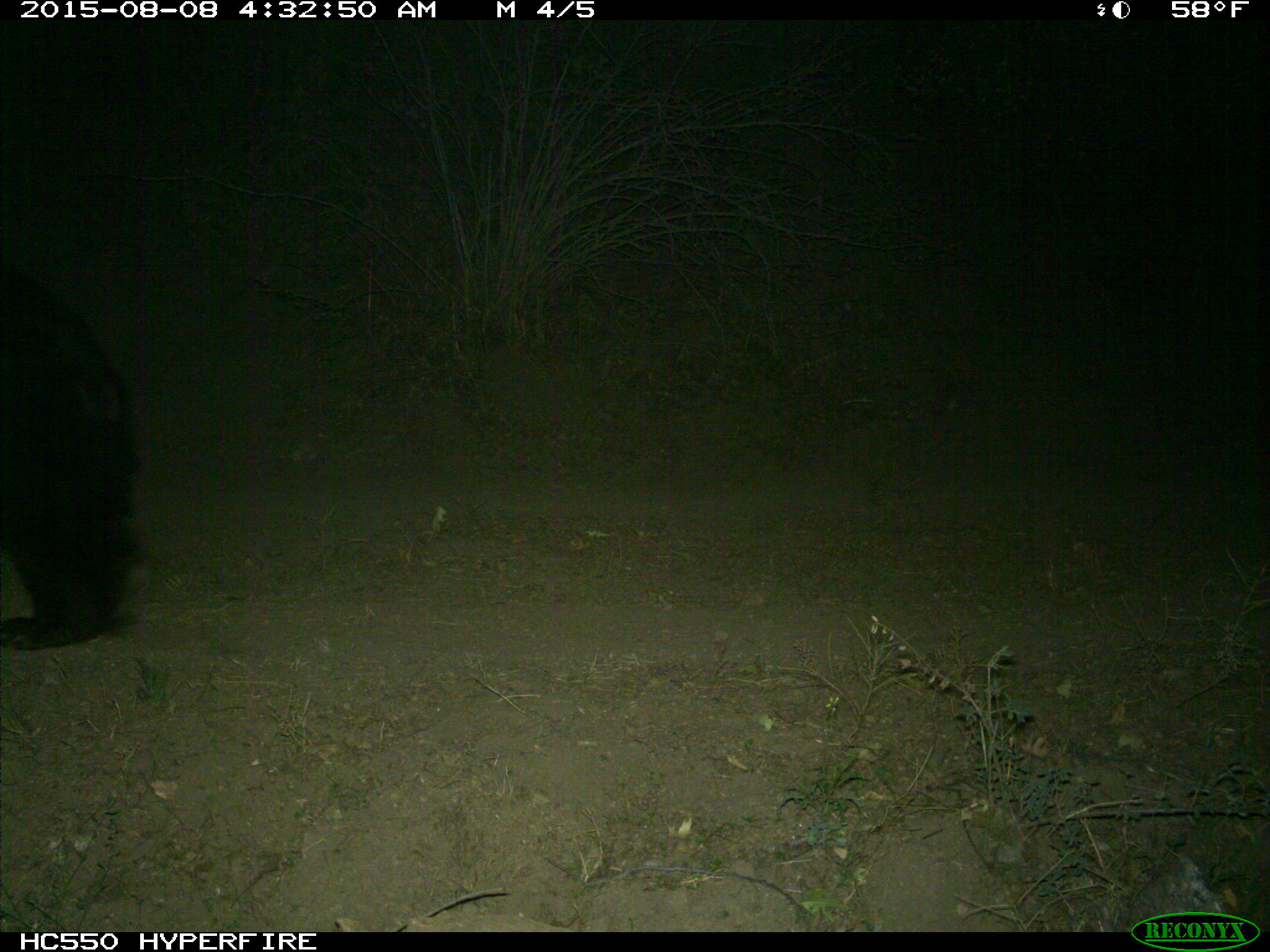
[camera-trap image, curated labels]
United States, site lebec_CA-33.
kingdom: Animalia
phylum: Chordata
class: Mammalia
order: Carnivora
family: Ursidae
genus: Ursus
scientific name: Ursus americanus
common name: american black bear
Ursus americanus (american black bear).